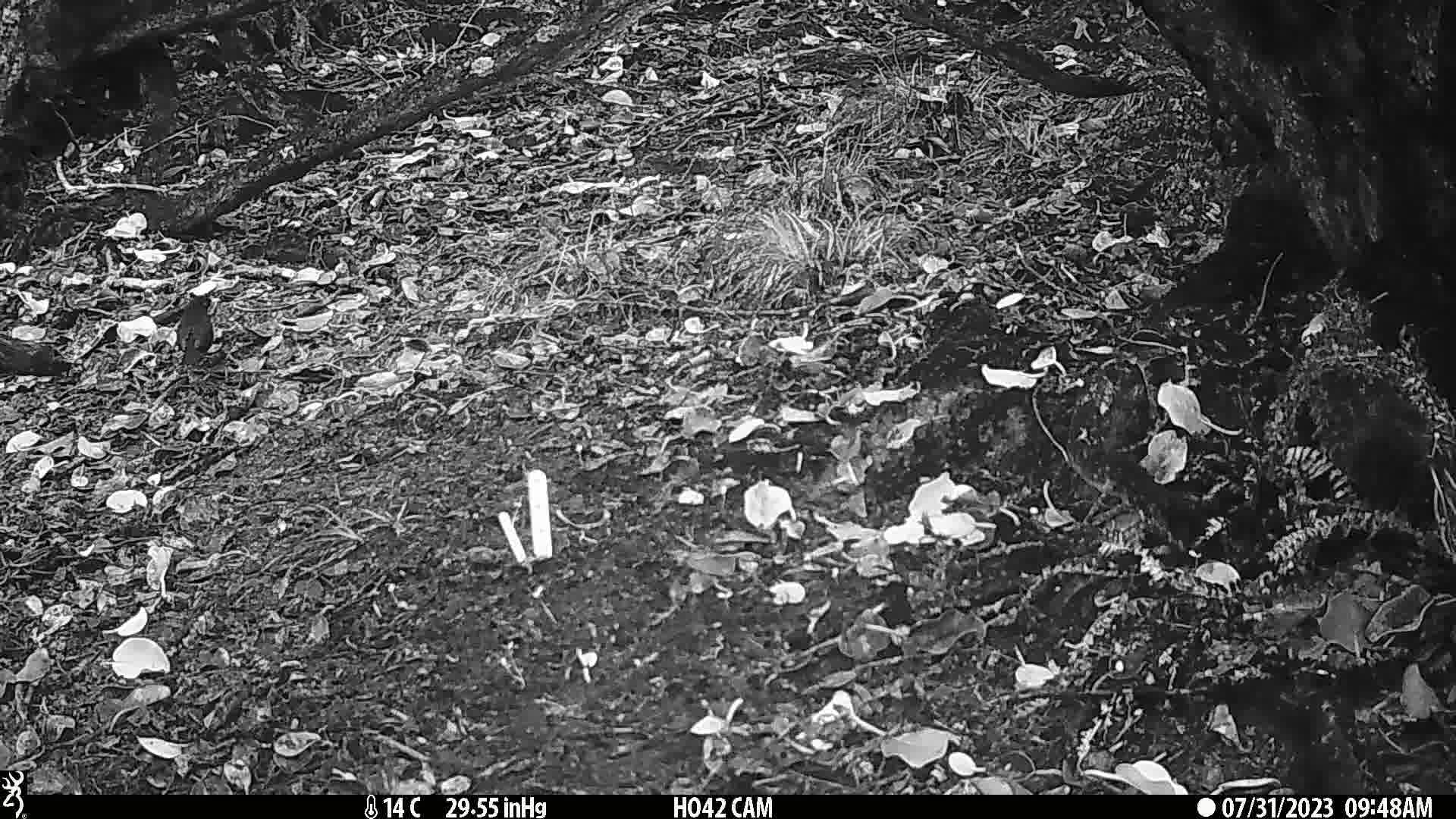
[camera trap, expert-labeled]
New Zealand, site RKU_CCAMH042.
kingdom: Animalia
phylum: Chordata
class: Aves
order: Passeriformes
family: Turdidae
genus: Turdus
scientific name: Turdus merula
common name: eurasian blackbird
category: blackbird